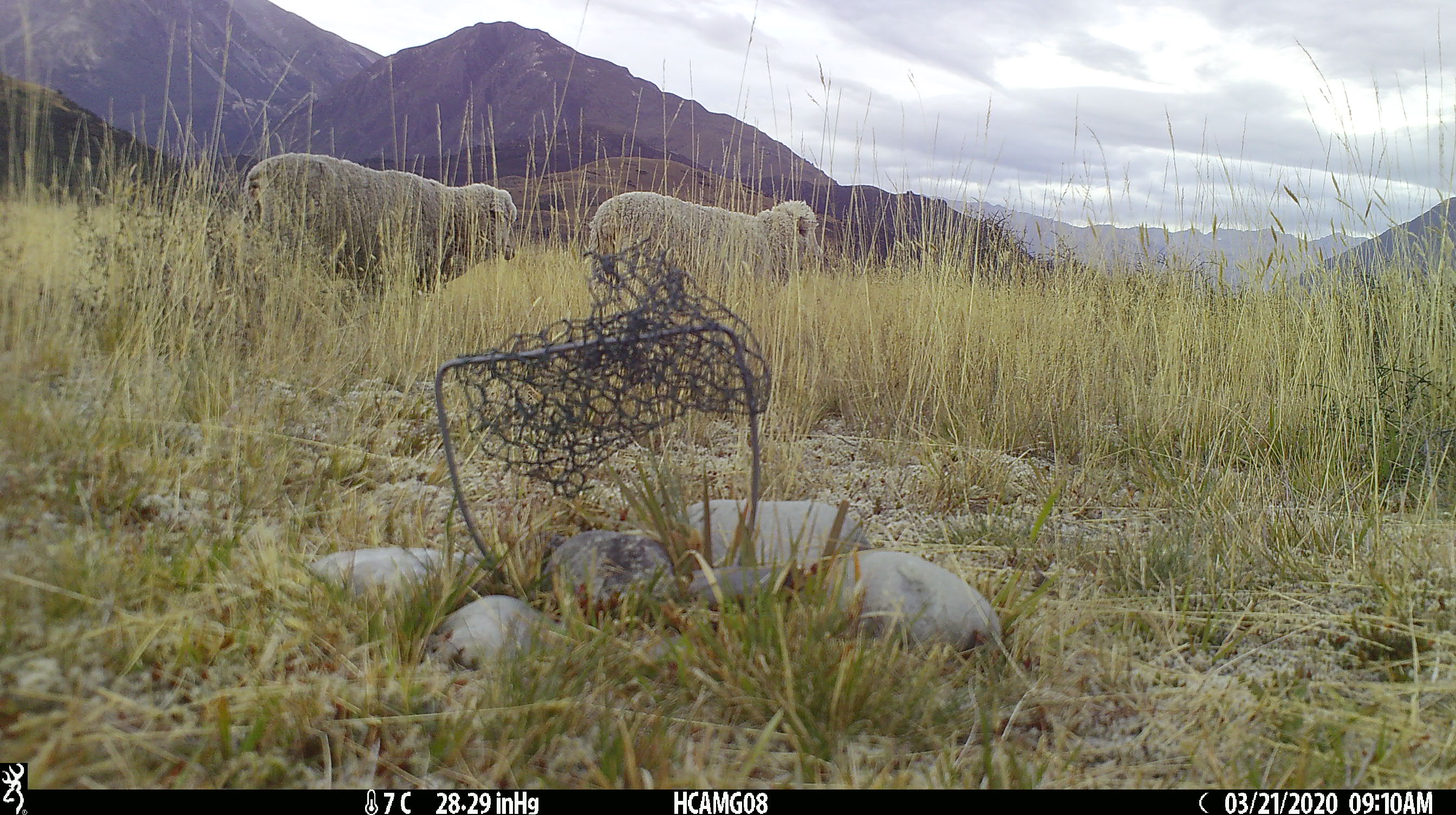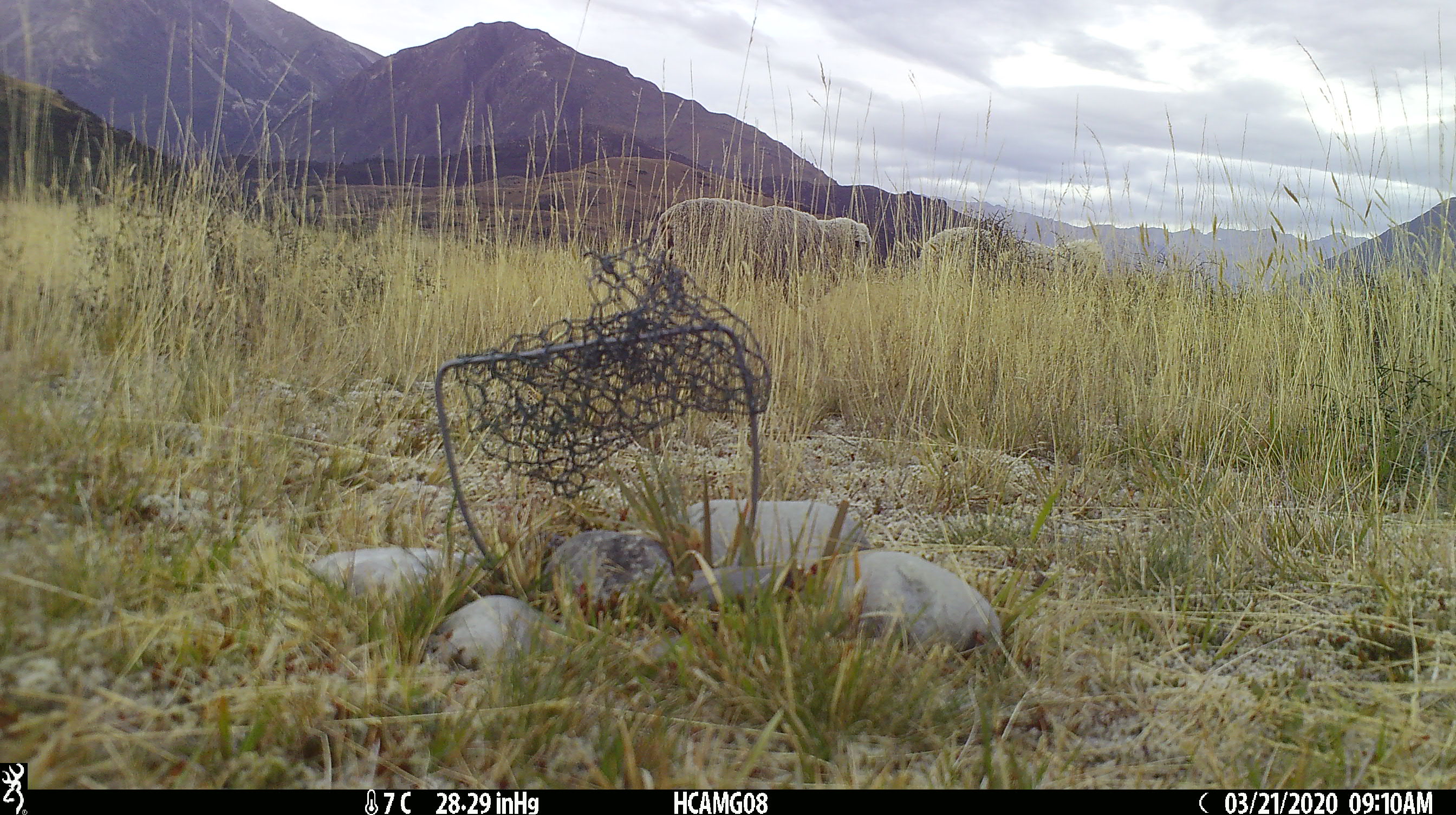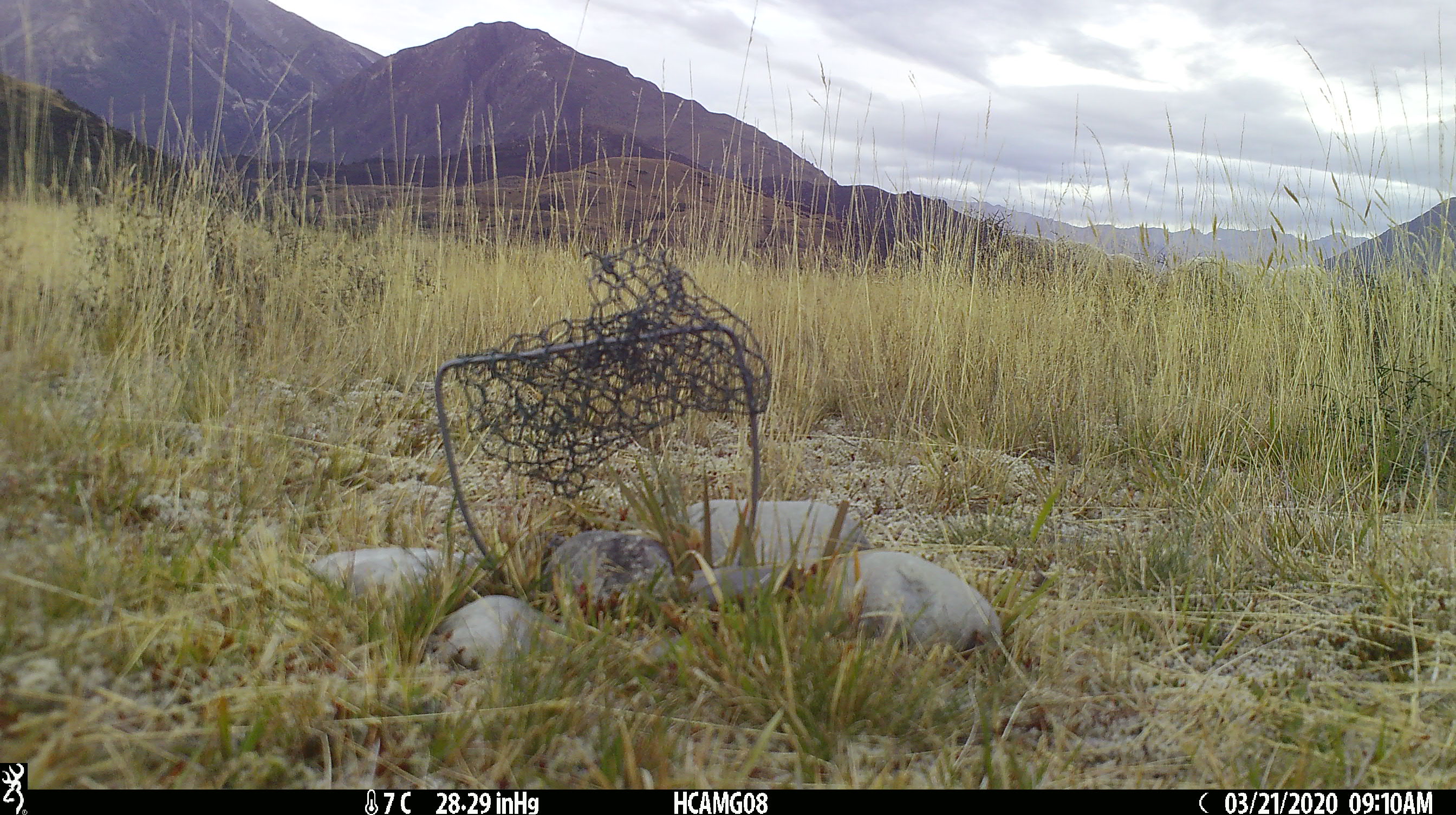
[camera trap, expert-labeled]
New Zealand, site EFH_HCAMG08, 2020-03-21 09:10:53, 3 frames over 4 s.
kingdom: Animalia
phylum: Chordata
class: Mammalia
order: Artiodactyla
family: Bovidae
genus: Ovis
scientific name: Ovis aries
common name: domestic sheep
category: sheep